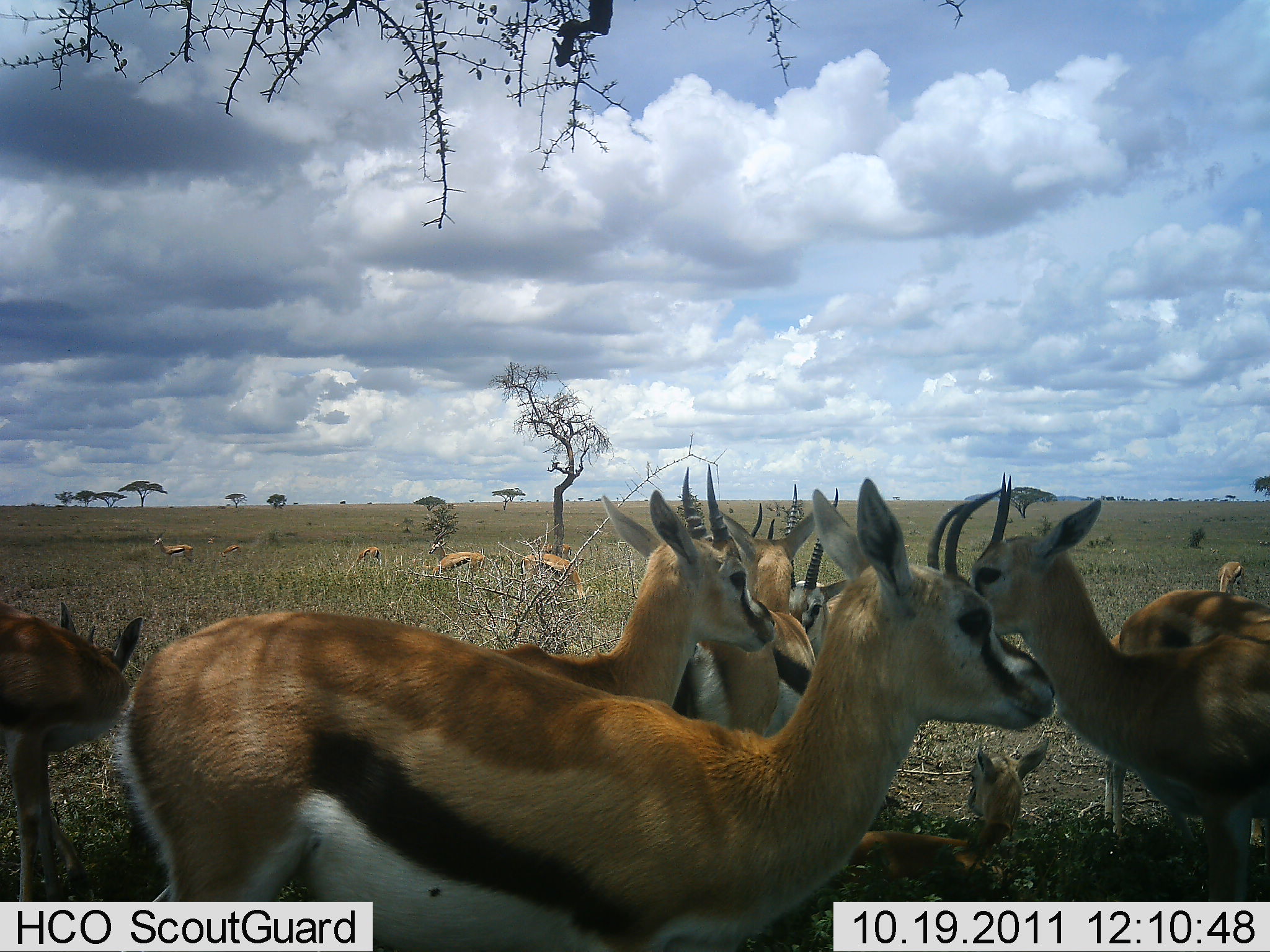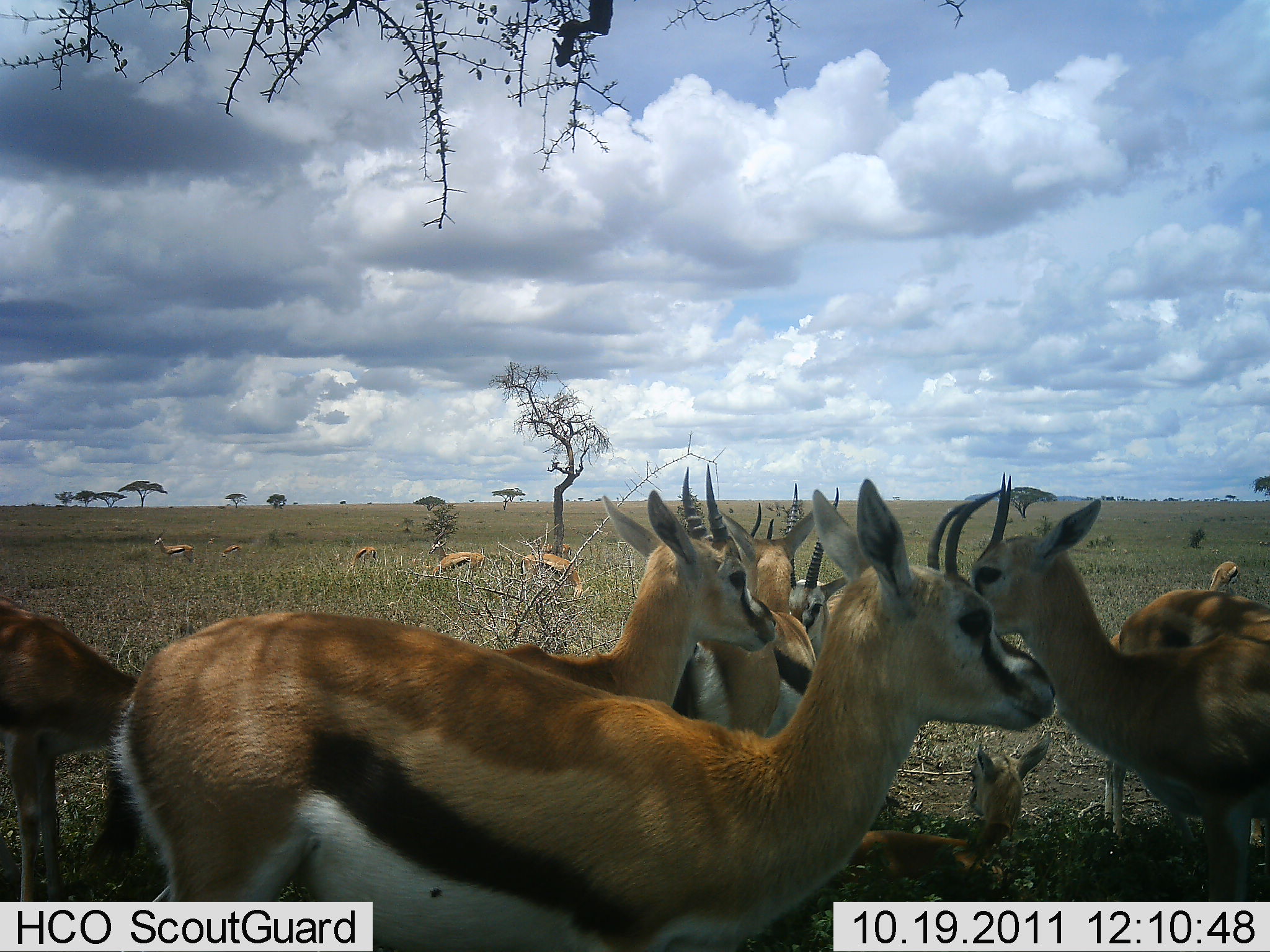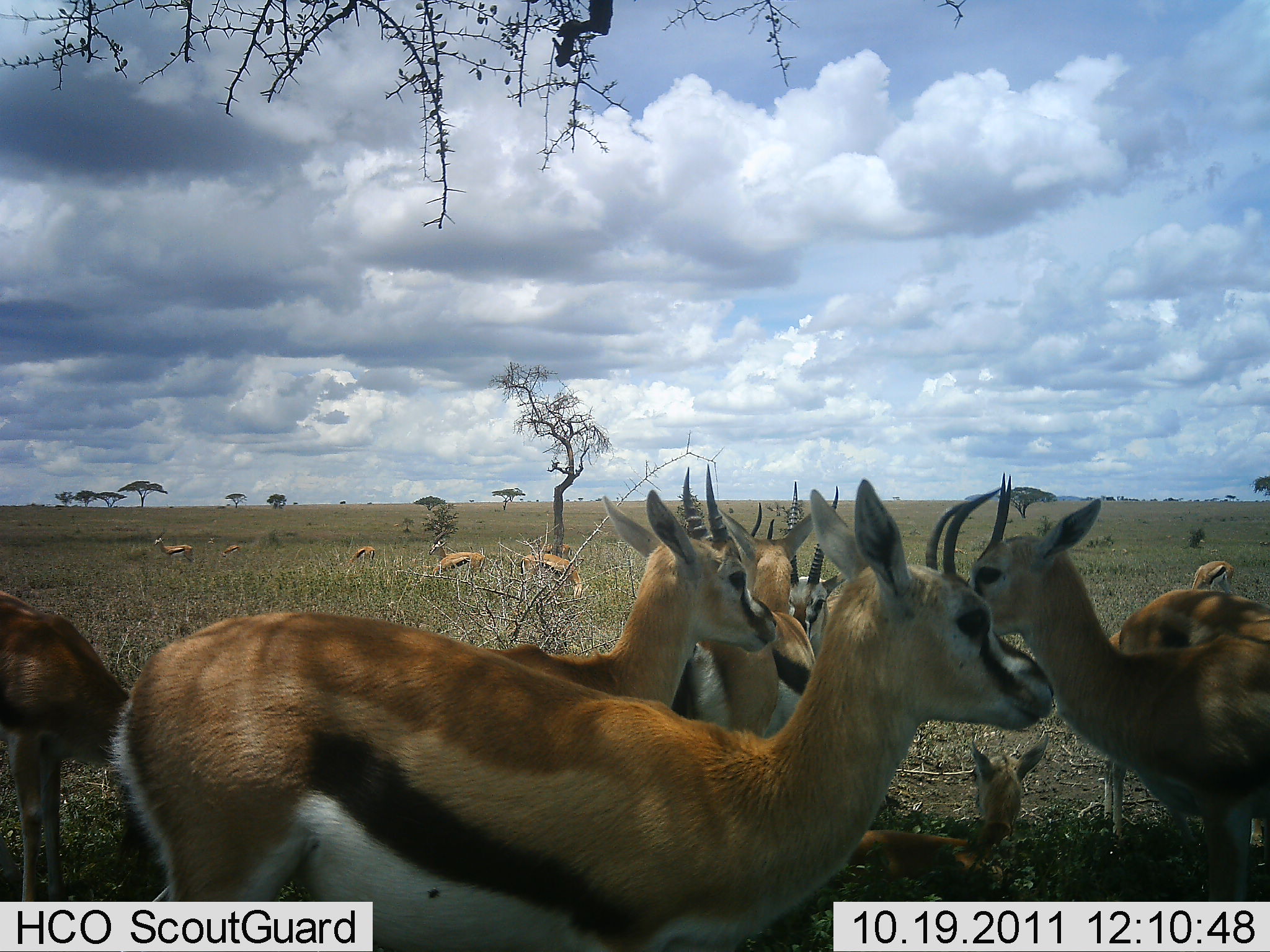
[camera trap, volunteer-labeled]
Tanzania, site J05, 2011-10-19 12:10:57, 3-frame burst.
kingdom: Animalia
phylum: Chordata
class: Mammalia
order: Artiodactyla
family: Bovidae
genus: Eudorcas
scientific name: Eudorcas thomsonii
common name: thomson's gazelle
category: gazellethomsons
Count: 11-50.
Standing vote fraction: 100%.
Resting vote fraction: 62%.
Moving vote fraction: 0%.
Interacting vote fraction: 31%.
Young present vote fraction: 81%.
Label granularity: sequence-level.